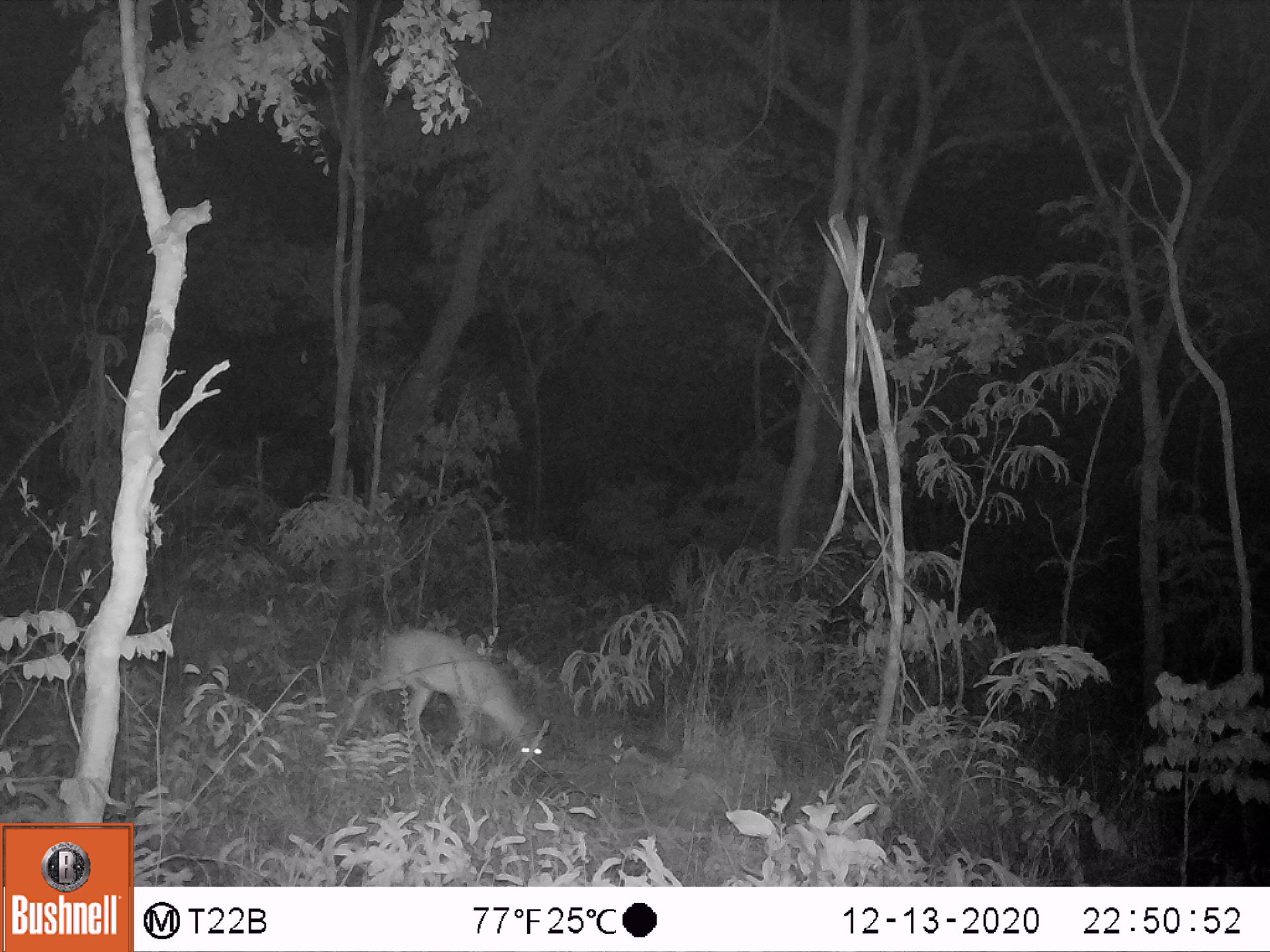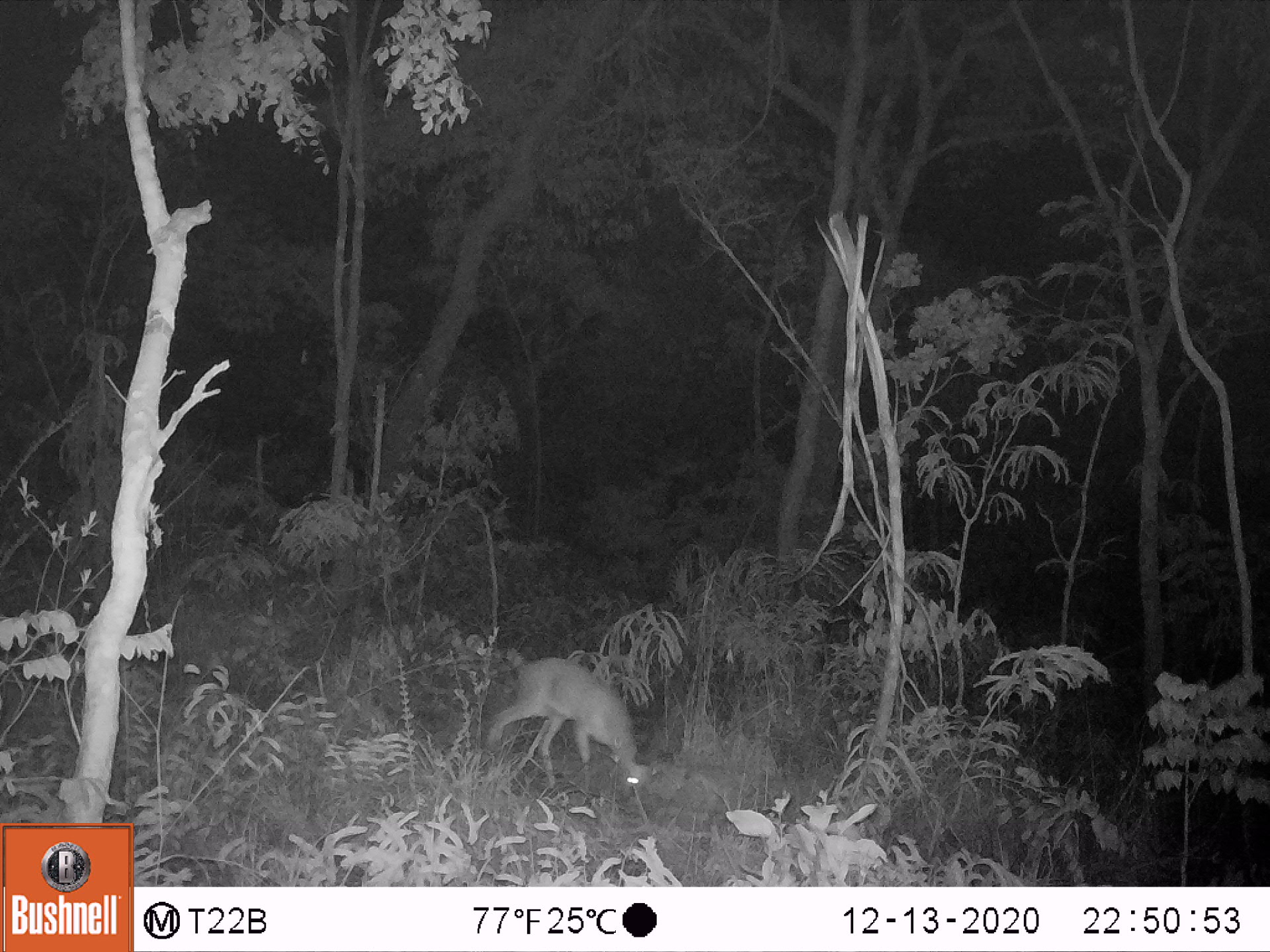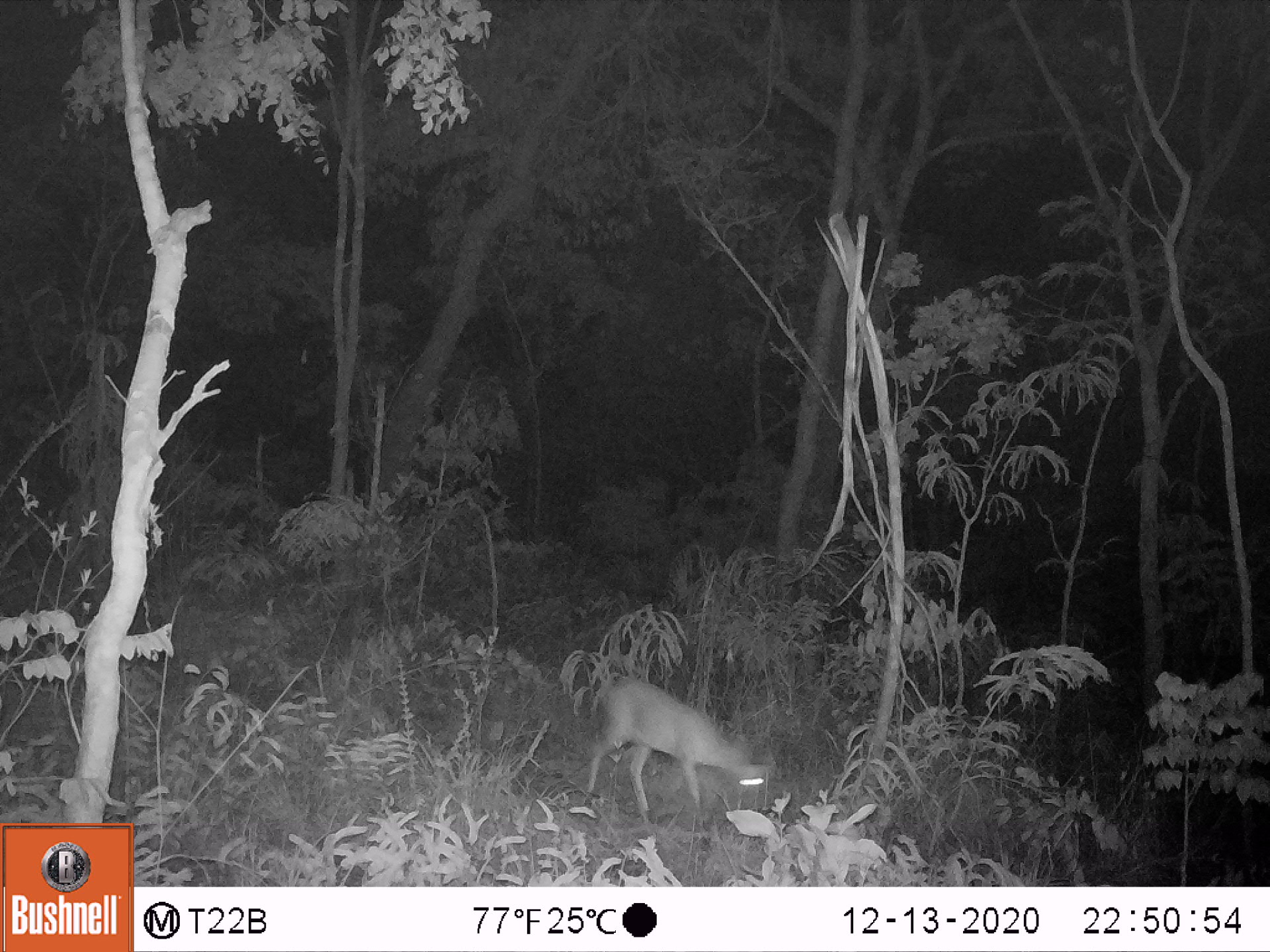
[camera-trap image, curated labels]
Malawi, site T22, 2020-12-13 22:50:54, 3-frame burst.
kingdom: Animalia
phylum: Chordata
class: Mammalia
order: Artiodactyla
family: Bovidae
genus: Sylvicapra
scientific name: Sylvicapra grimmia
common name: common duiker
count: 1